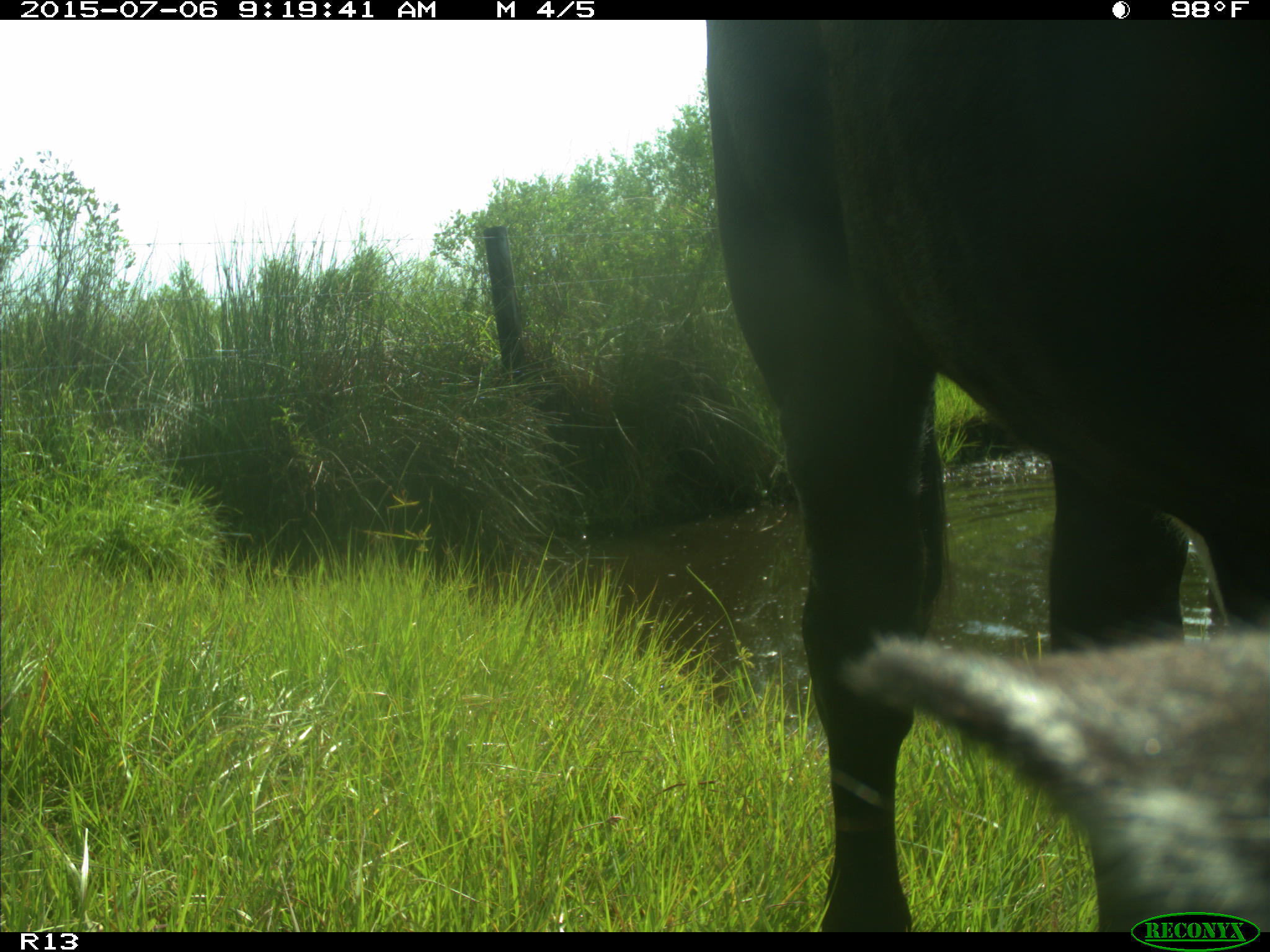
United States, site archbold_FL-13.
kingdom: Animalia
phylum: Chordata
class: Mammalia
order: Artiodactyla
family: Bovidae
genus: Bos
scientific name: Bos taurus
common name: domestic cow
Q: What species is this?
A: Bos taurus (domestic cow).